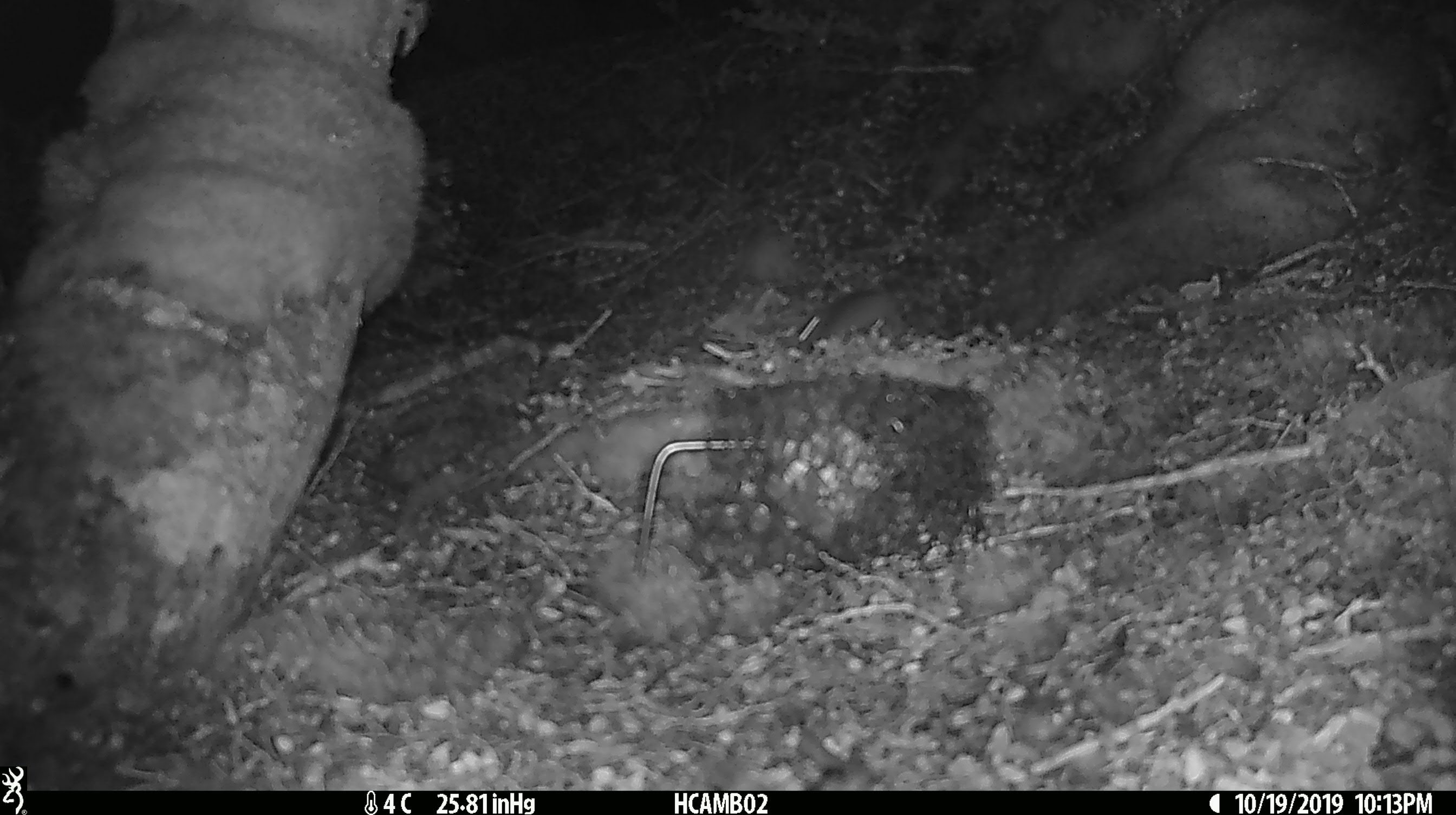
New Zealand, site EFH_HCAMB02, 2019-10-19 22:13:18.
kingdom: Animalia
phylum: Chordata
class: Mammalia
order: Rodentia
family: Muridae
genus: Mus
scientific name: Mus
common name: mouse